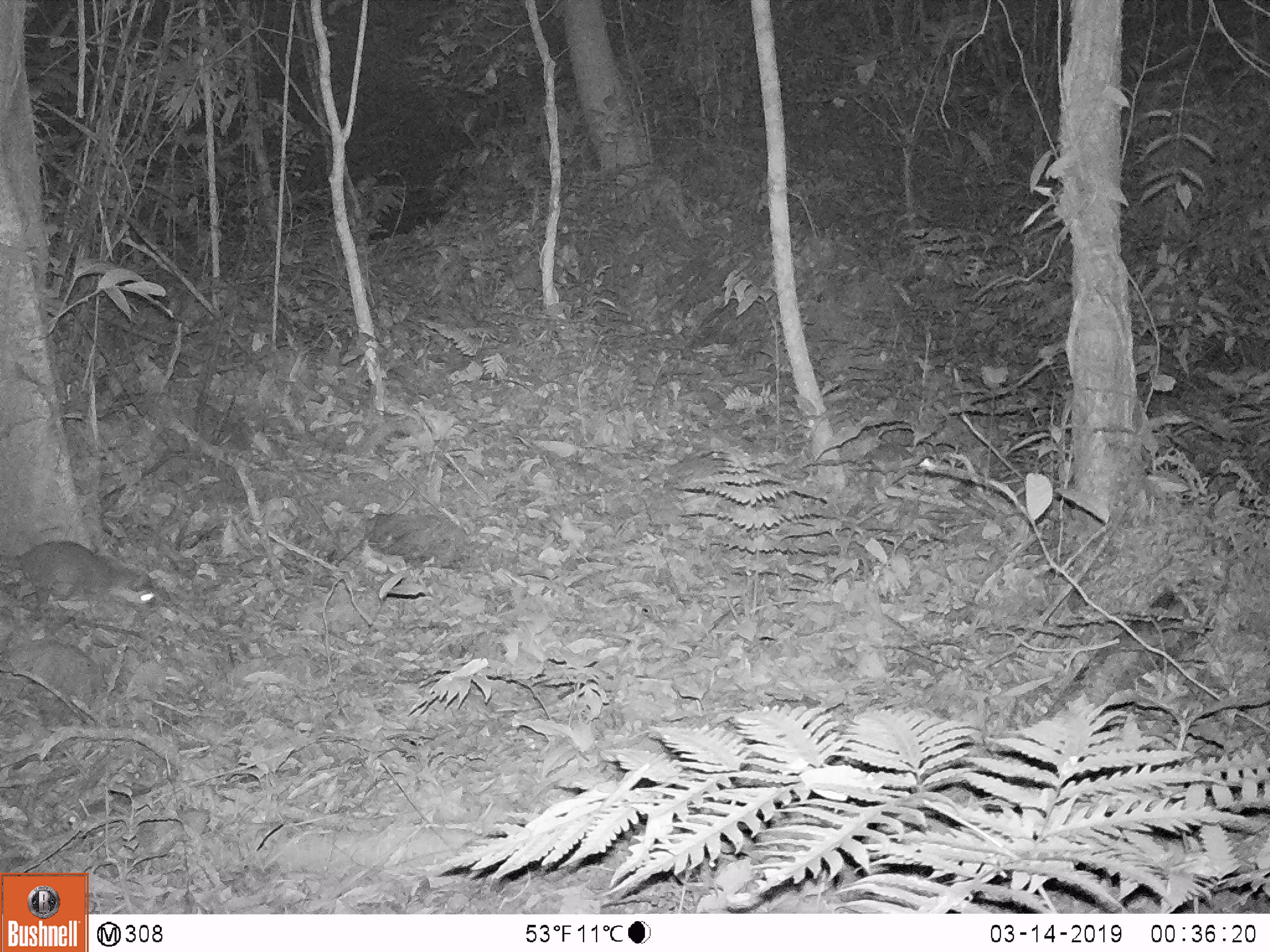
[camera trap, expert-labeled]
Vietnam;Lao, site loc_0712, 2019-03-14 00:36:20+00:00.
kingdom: Animalia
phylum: Chordata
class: Mammalia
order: Carnivora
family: Mustelidae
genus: Melogale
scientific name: Melogale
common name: ferret badger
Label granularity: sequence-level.